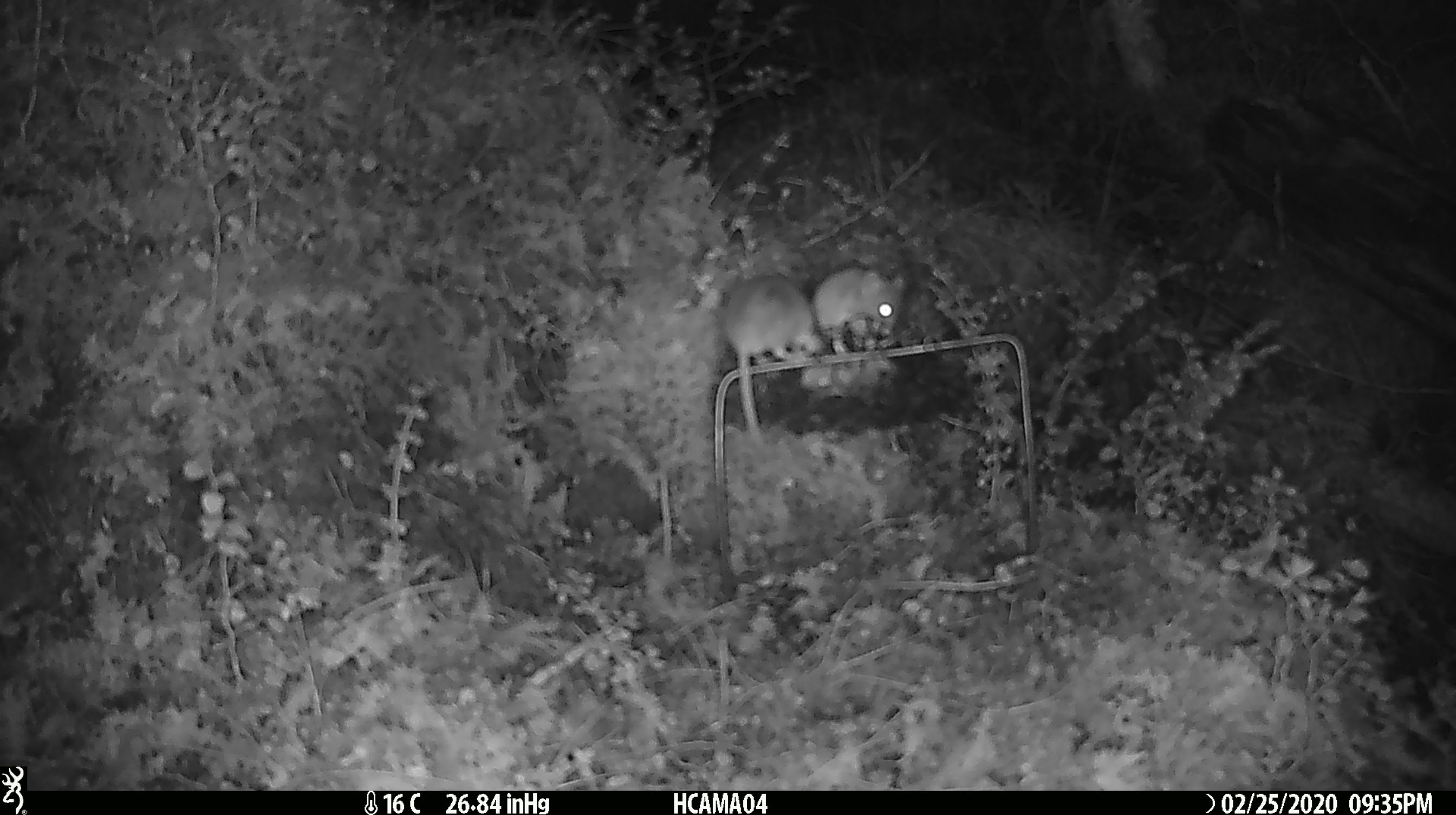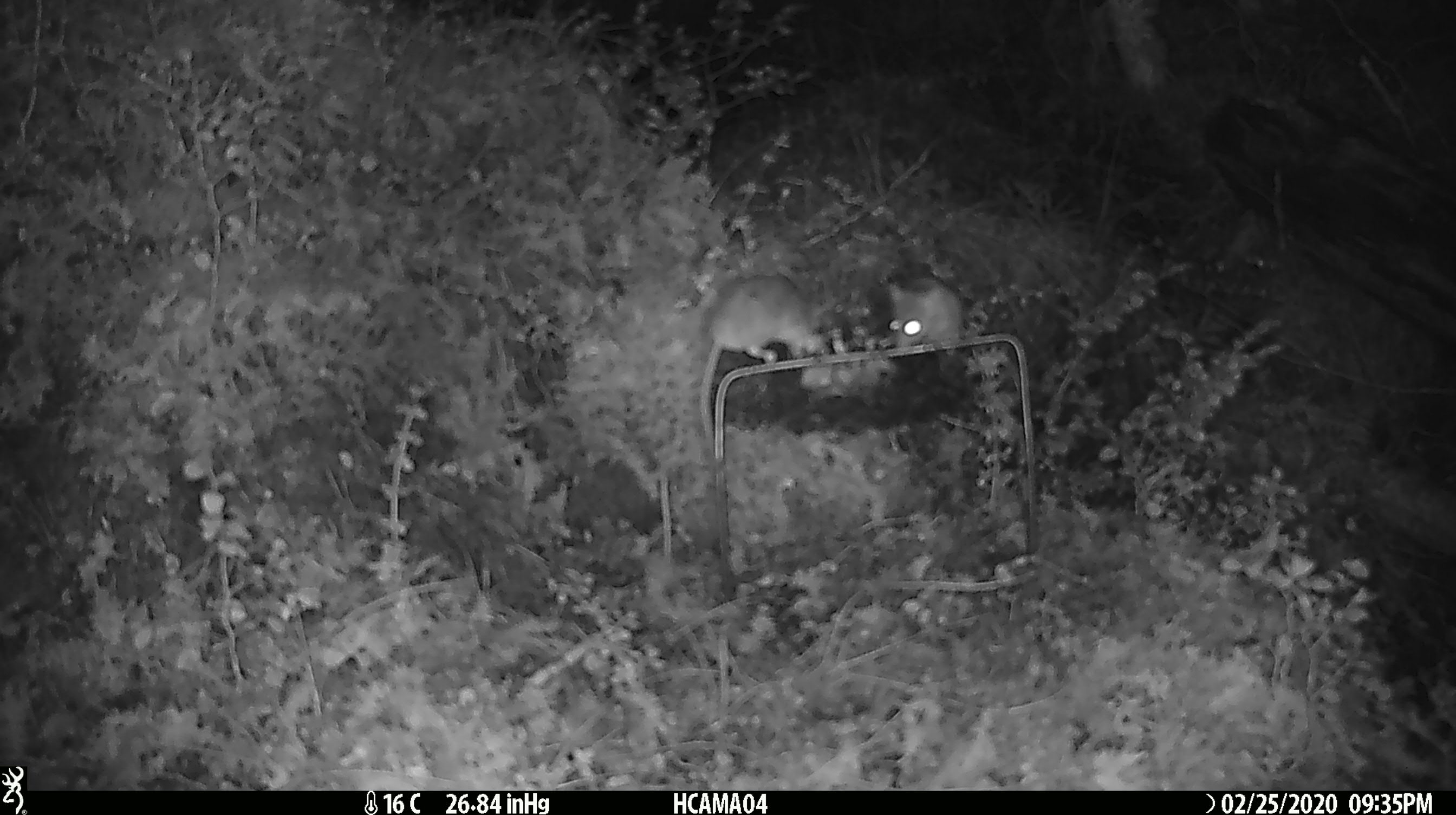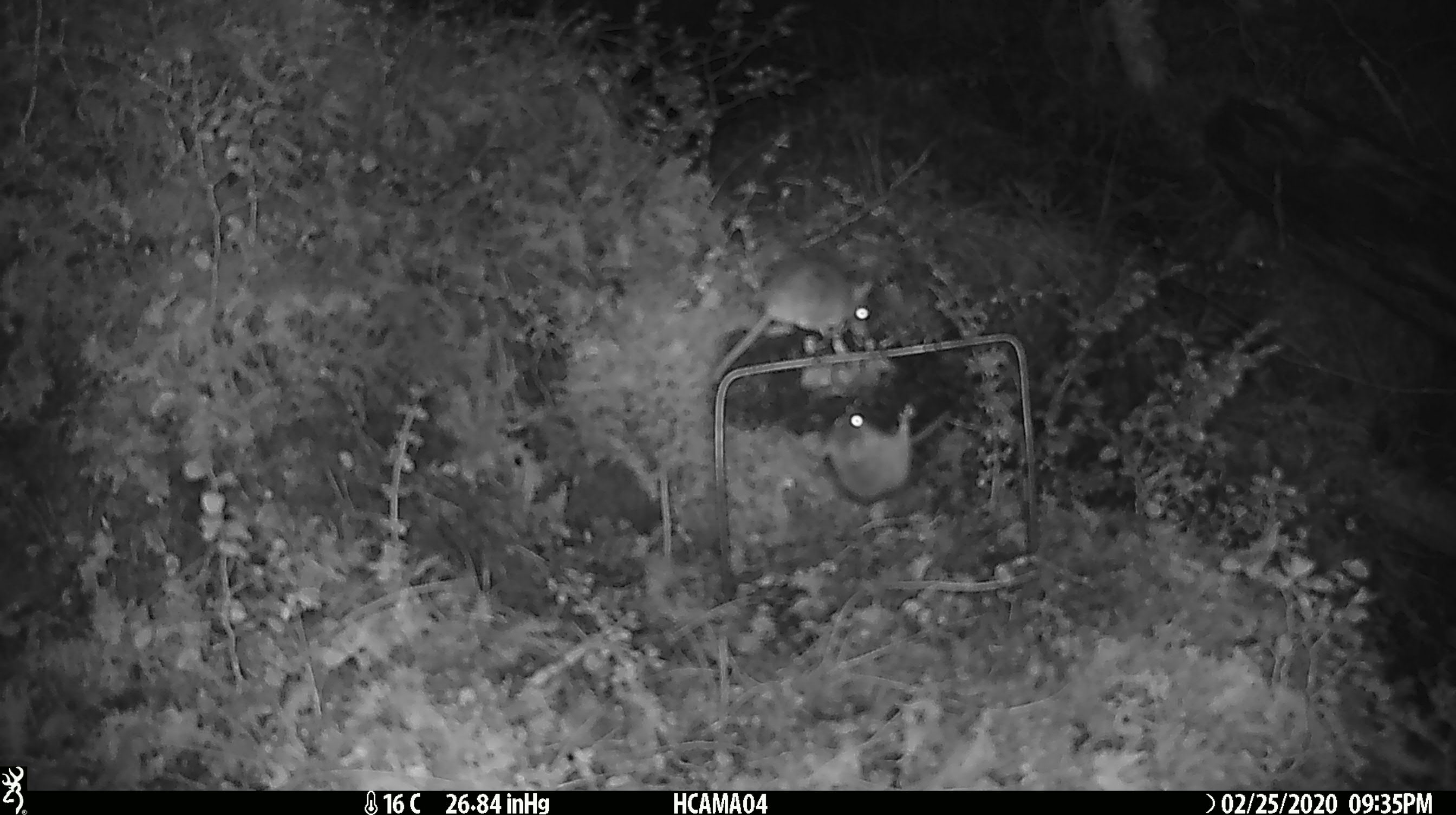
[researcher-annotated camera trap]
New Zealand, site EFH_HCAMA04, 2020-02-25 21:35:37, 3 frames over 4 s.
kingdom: Animalia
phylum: Chordata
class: Mammalia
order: Rodentia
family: Muridae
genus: Mus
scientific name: Mus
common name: mouse